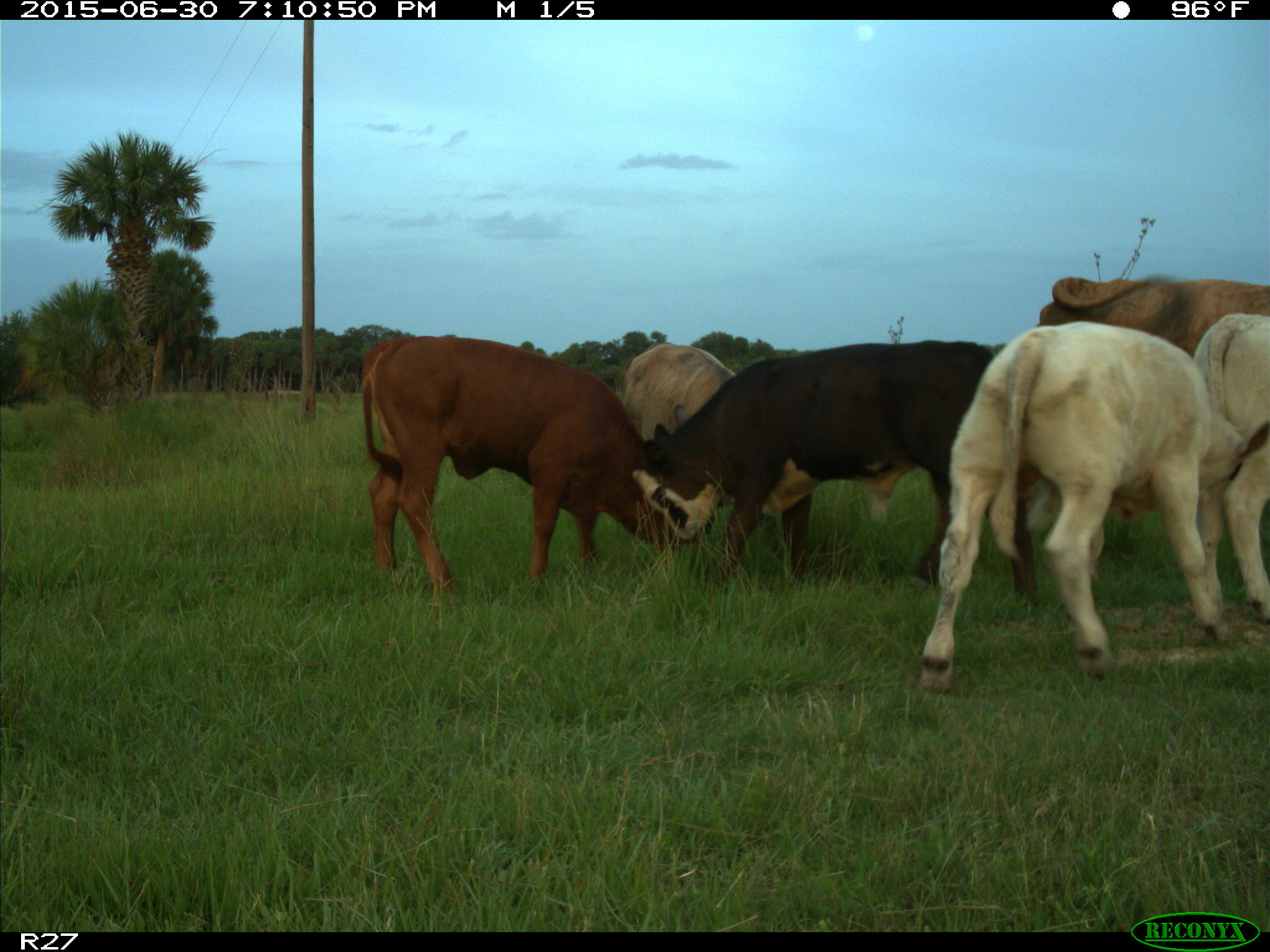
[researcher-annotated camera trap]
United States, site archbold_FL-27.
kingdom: Animalia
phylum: Chordata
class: Mammalia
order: Artiodactyla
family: Bovidae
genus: Bos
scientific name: Bos taurus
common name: domestic cow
Bos taurus (domestic cow).